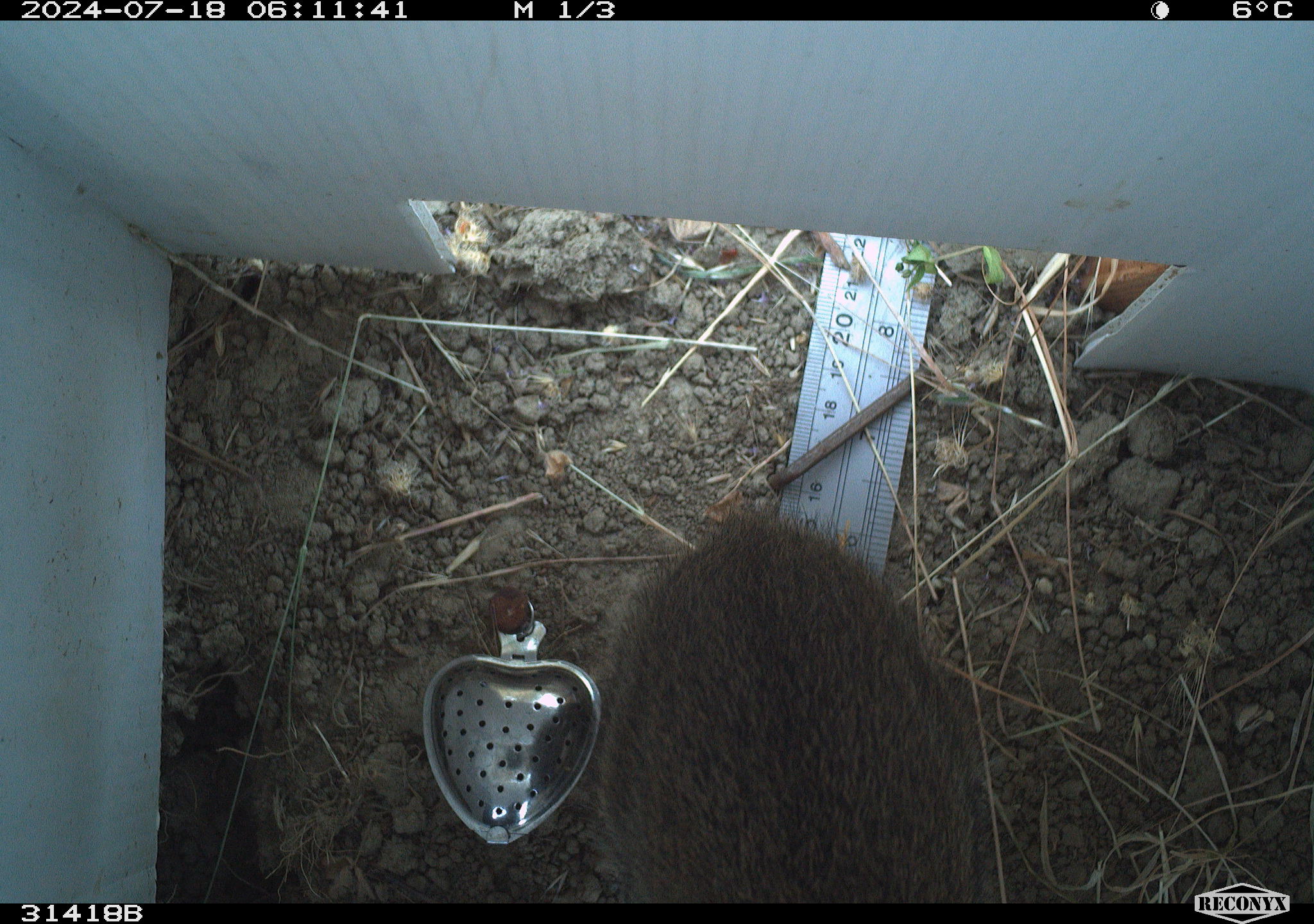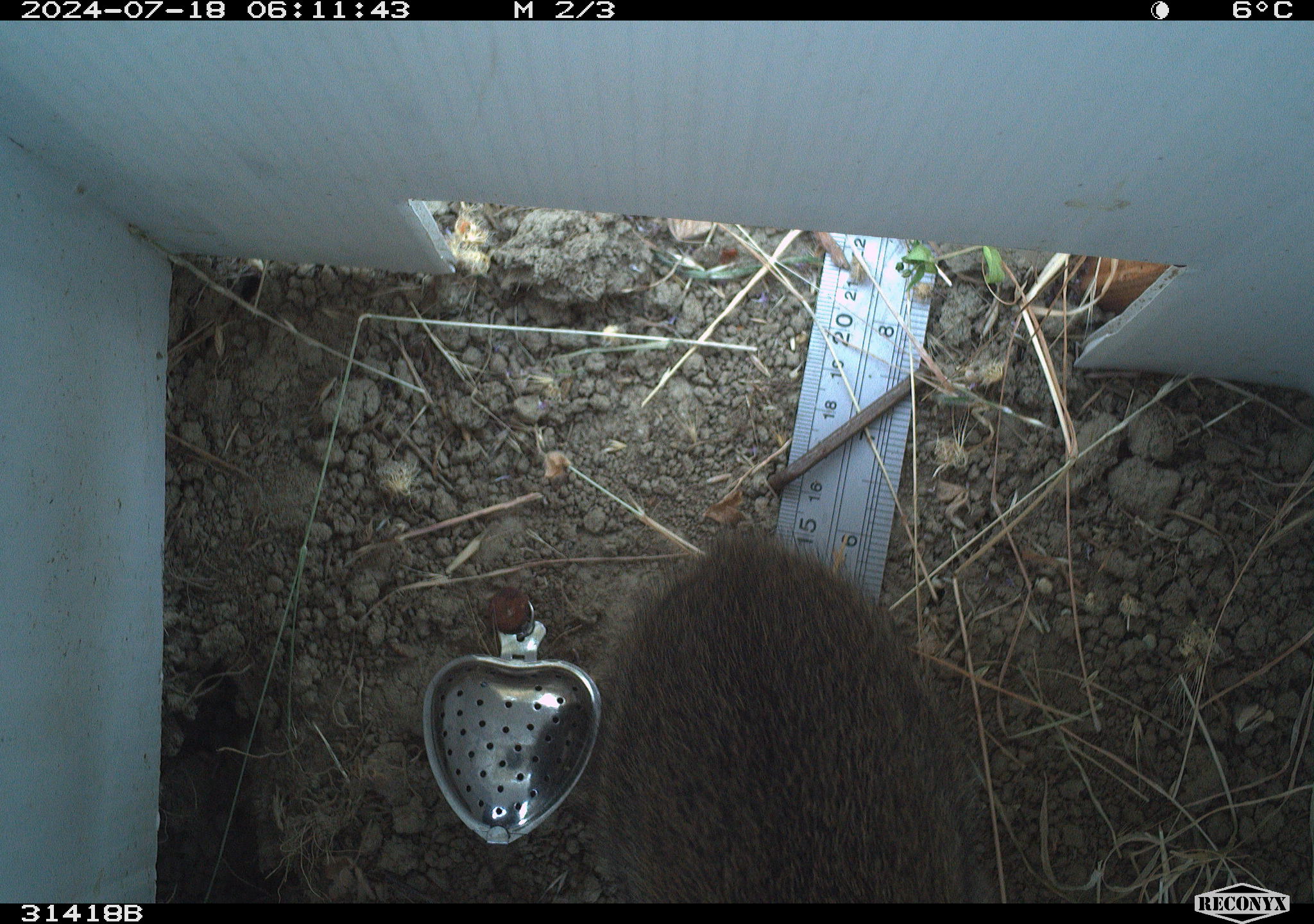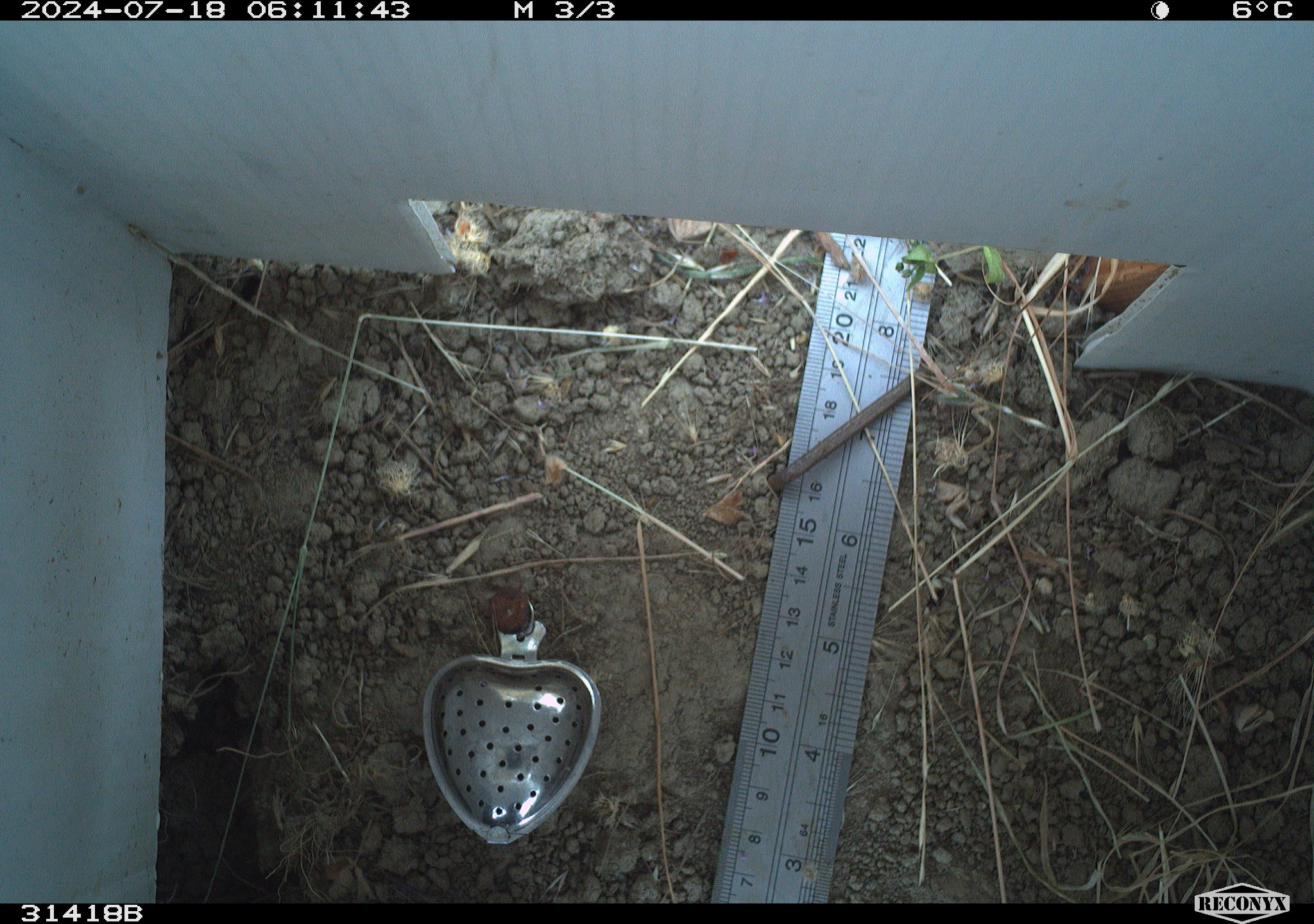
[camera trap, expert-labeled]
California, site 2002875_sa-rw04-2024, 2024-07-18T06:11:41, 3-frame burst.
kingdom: Animalia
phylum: Chordata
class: Mammalia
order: Lagomorpha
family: Leporidae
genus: Sylvilagus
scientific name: Sylvilagus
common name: cottontail rabbits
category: sylvilagus species